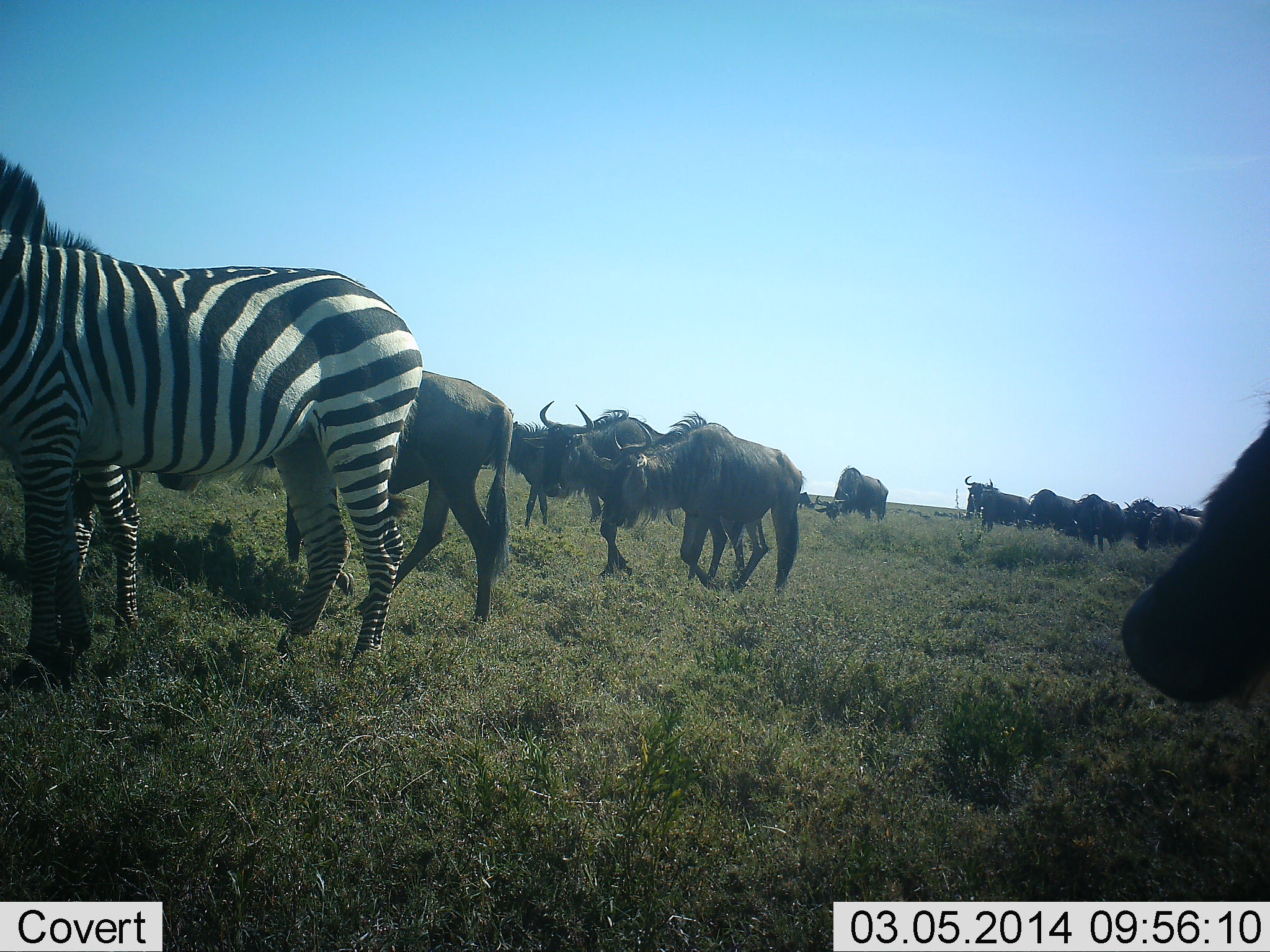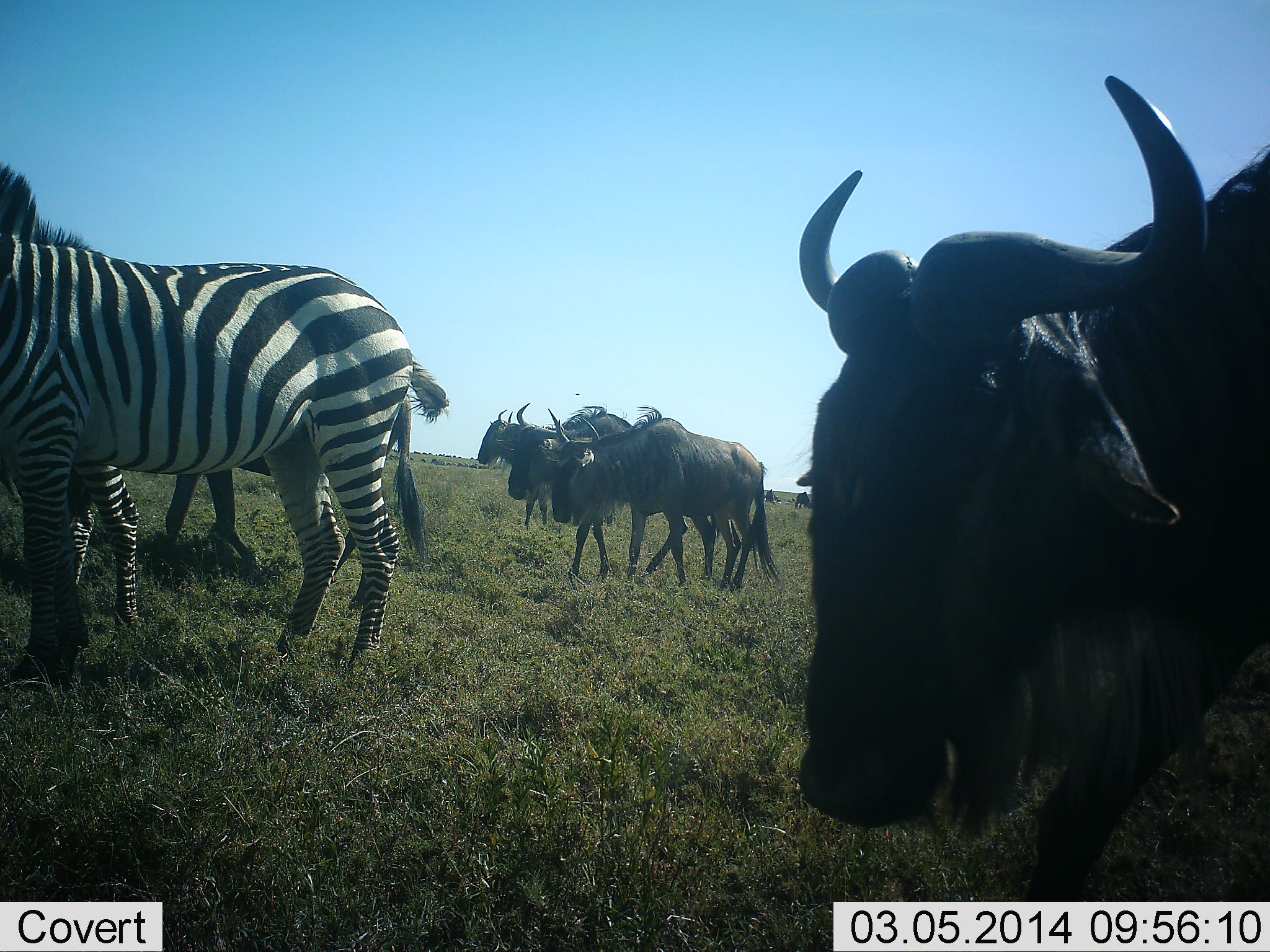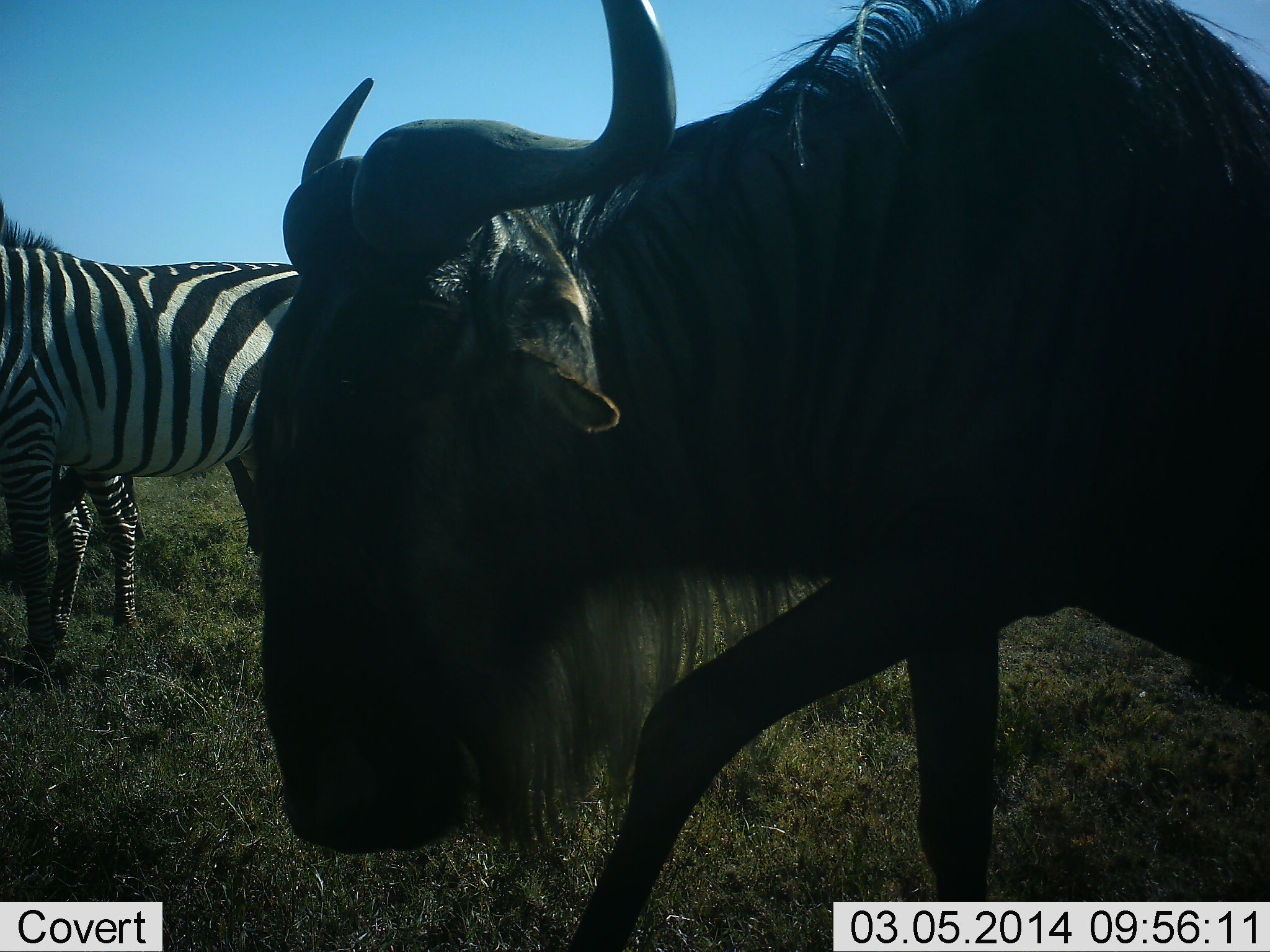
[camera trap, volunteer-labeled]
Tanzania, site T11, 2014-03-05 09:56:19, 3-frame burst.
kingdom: Animalia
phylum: Chordata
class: Mammalia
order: Artiodactyla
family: Bovidae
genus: Connochaetes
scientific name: Connochaetes taurinus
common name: blue wildebeest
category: wildebeest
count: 10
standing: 38%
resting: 9%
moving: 85%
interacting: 0%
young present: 0%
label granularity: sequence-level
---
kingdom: Animalia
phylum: Chordata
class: Mammalia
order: Perissodactyla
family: Equidae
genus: Equus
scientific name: Equus quagga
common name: plains zebra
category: zebra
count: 2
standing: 82%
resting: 3%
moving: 24%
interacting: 0%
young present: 0%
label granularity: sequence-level